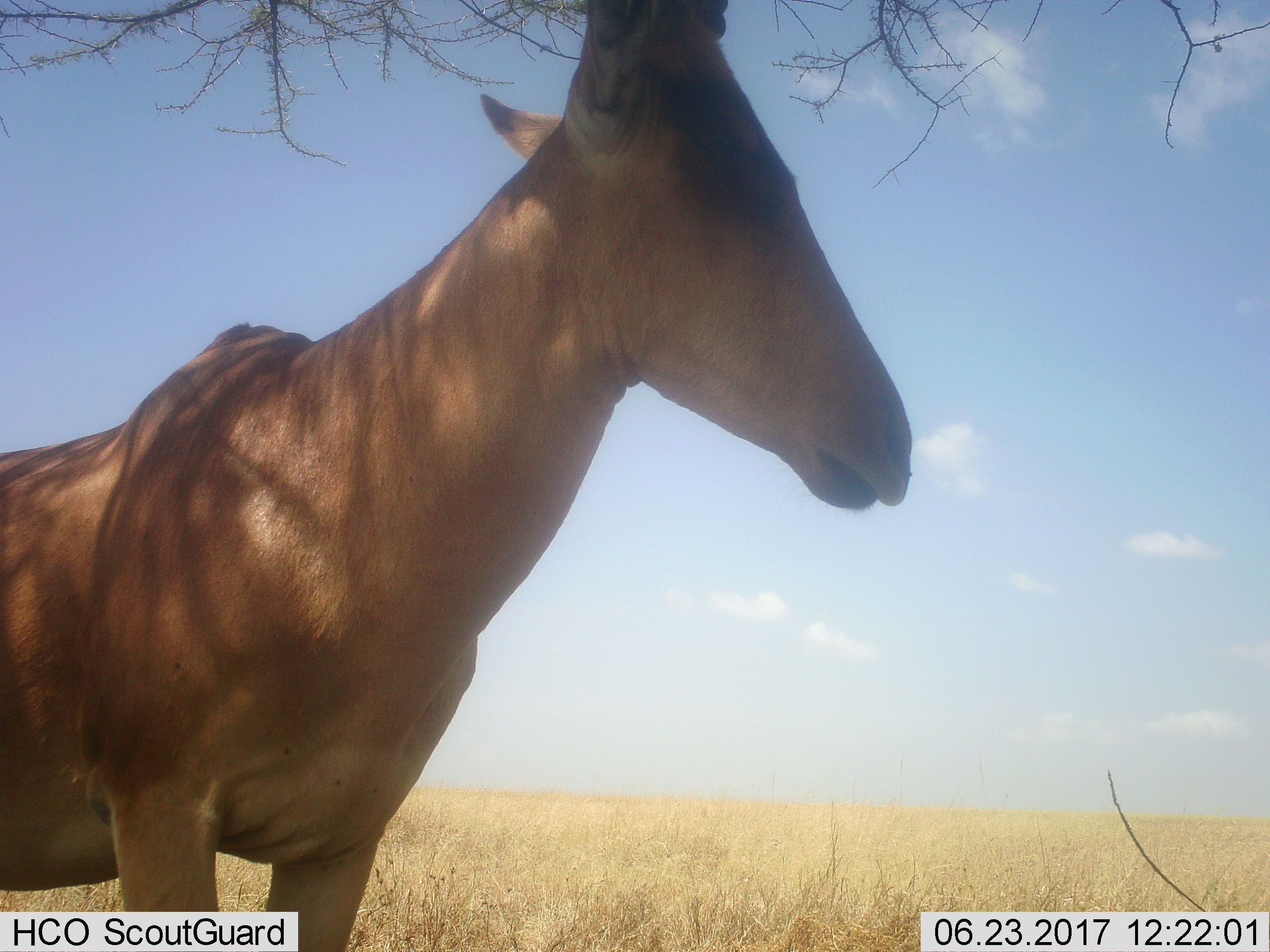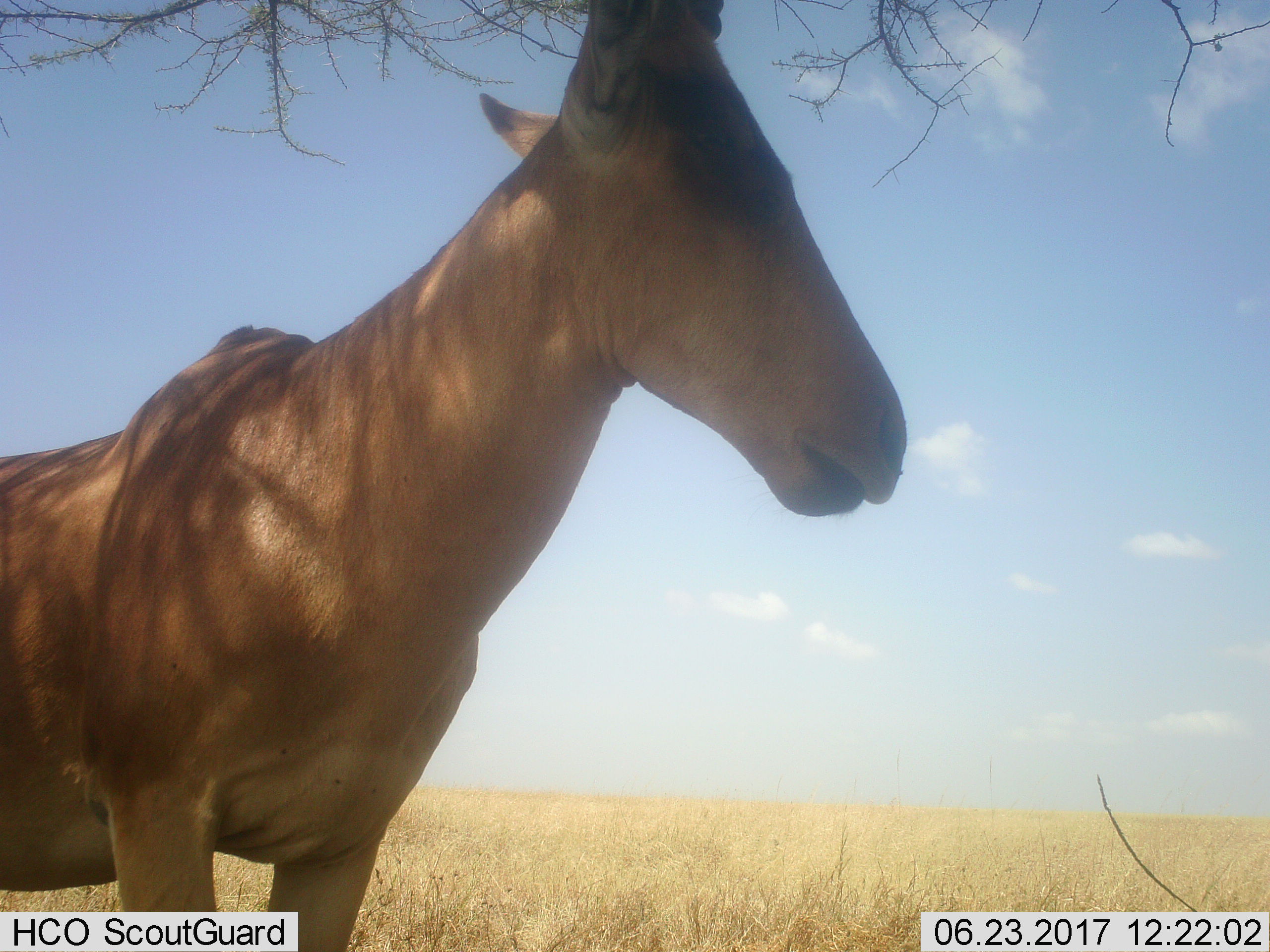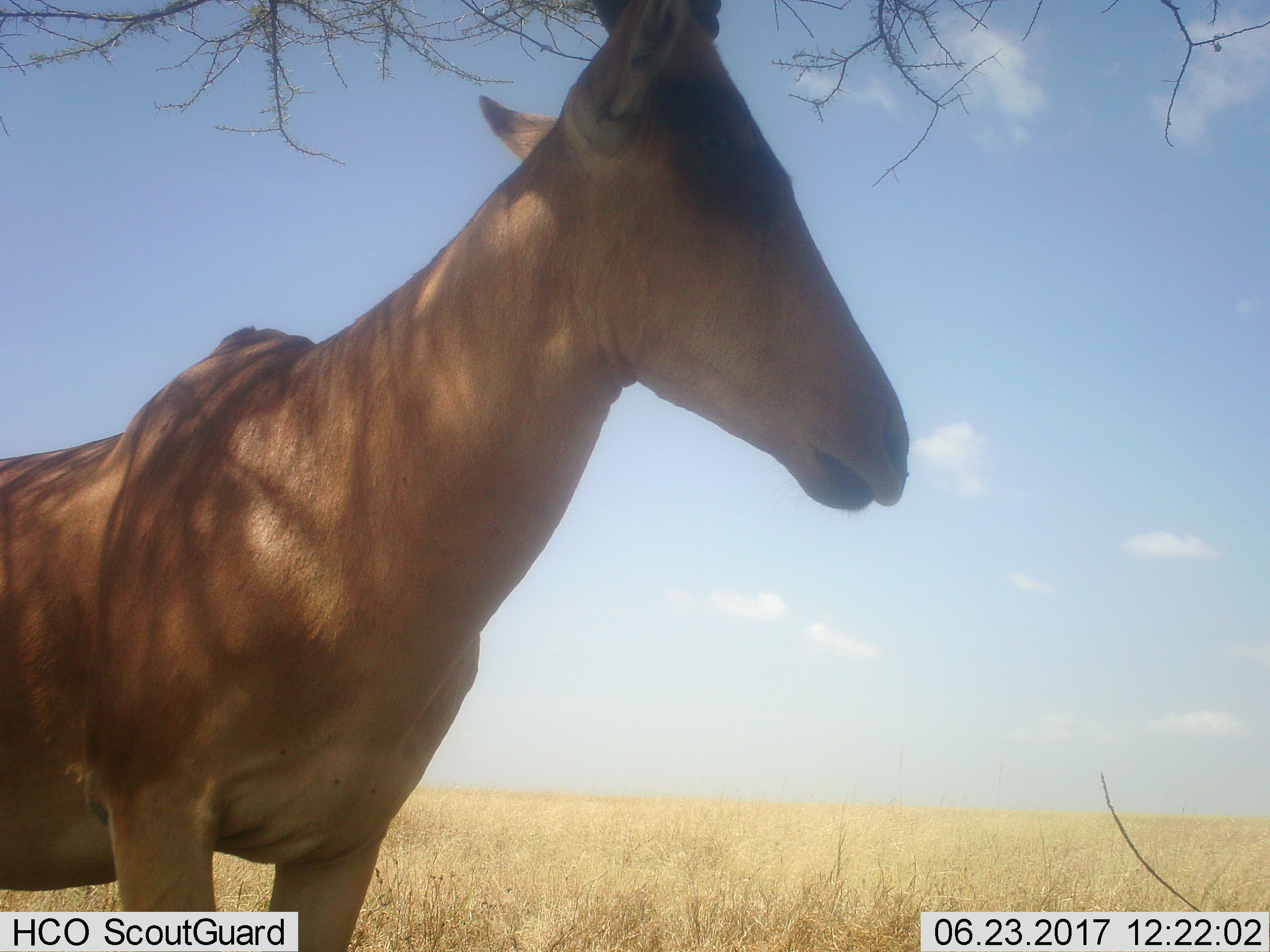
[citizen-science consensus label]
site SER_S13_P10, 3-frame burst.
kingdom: Animalia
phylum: Chordata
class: Mammalia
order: Artiodactyla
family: Bovidae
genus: Alcelaphus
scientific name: Alcelaphus buselaphus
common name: hartebeest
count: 1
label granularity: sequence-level